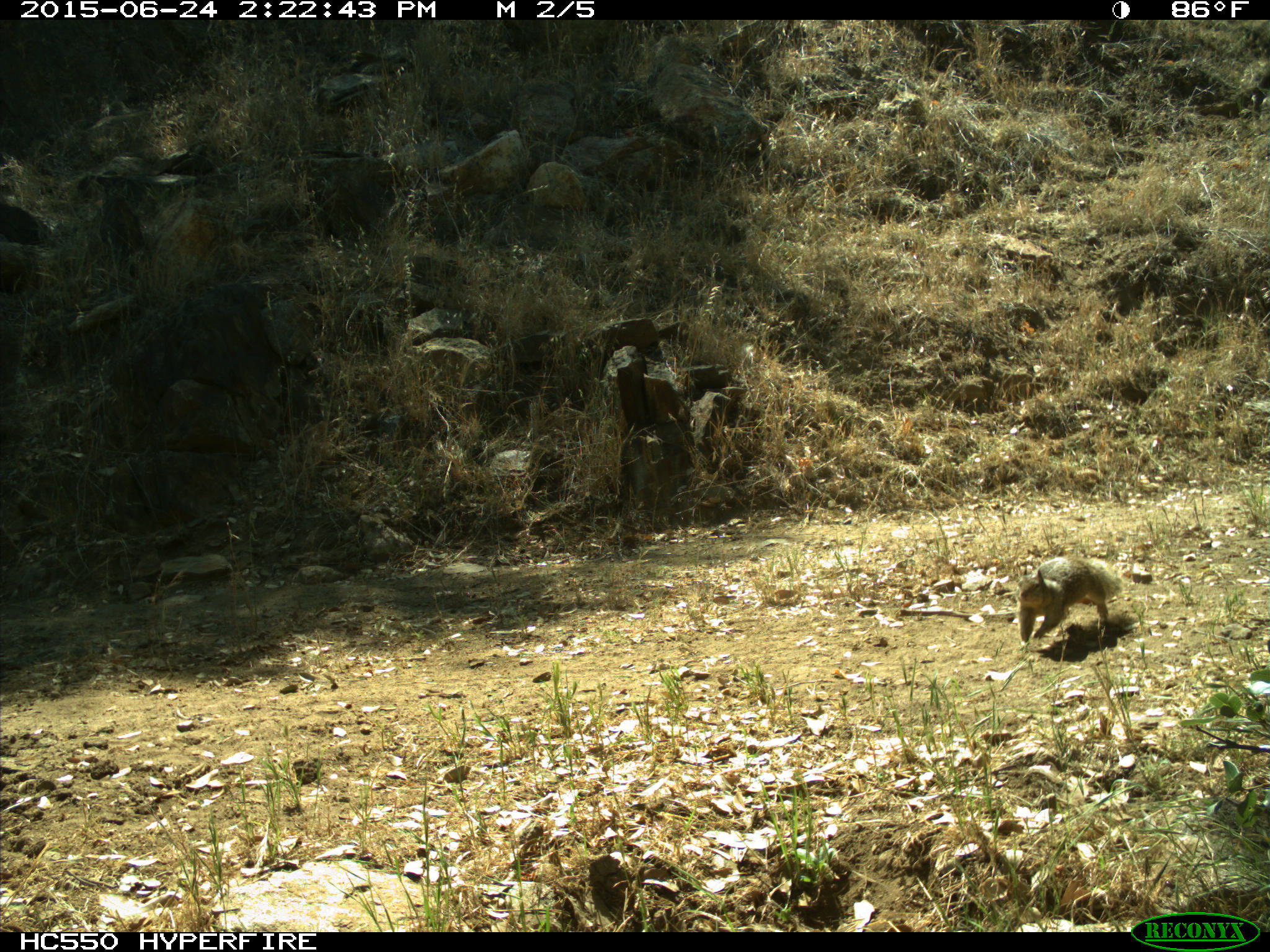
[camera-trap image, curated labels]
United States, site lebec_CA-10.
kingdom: Animalia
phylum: Chordata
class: Mammalia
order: Rodentia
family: Sciuridae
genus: Otospermophilus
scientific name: Otospermophilus beecheyi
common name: california ground squirrel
Otospermophilus beecheyi (california ground squirrel).